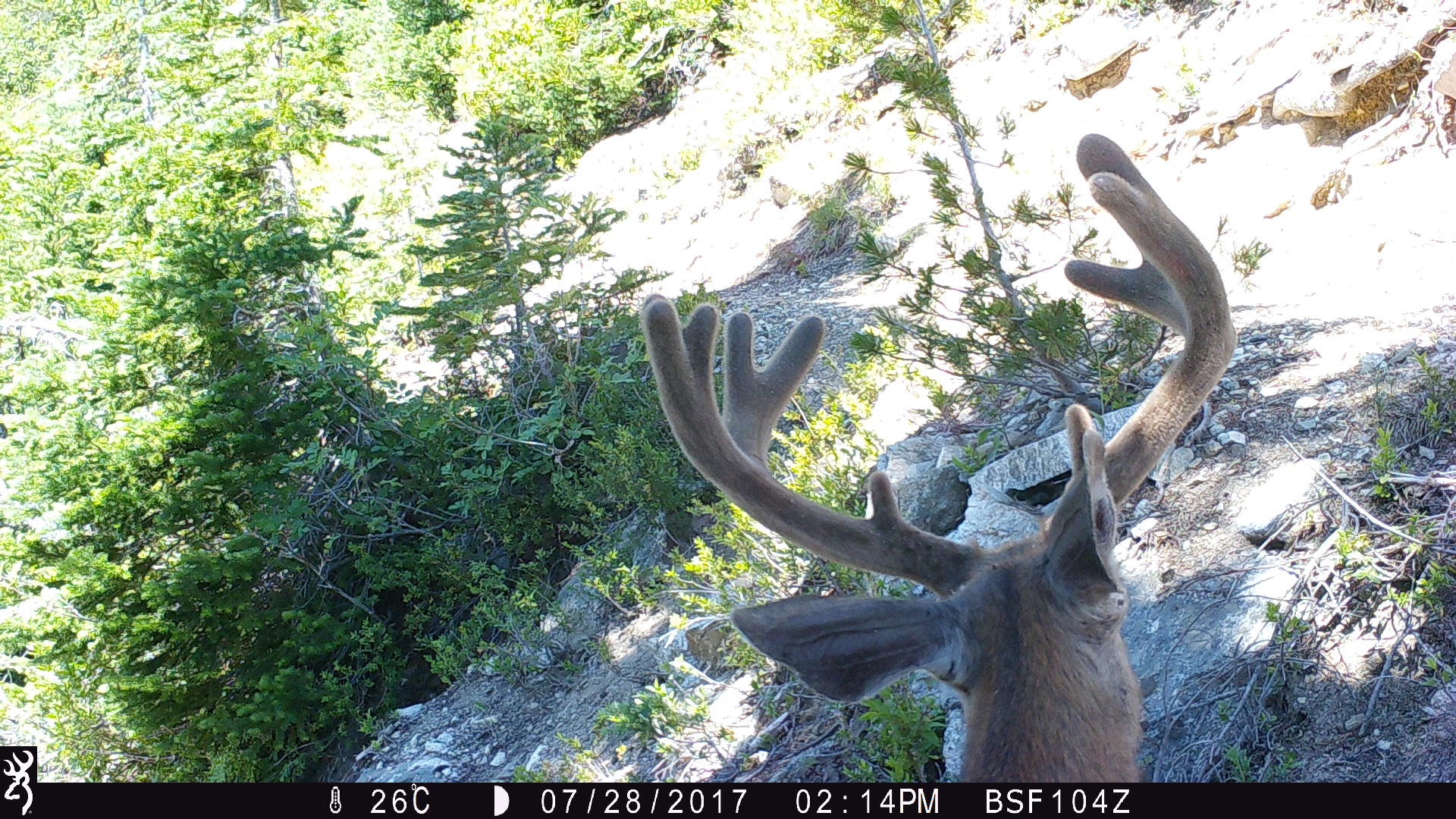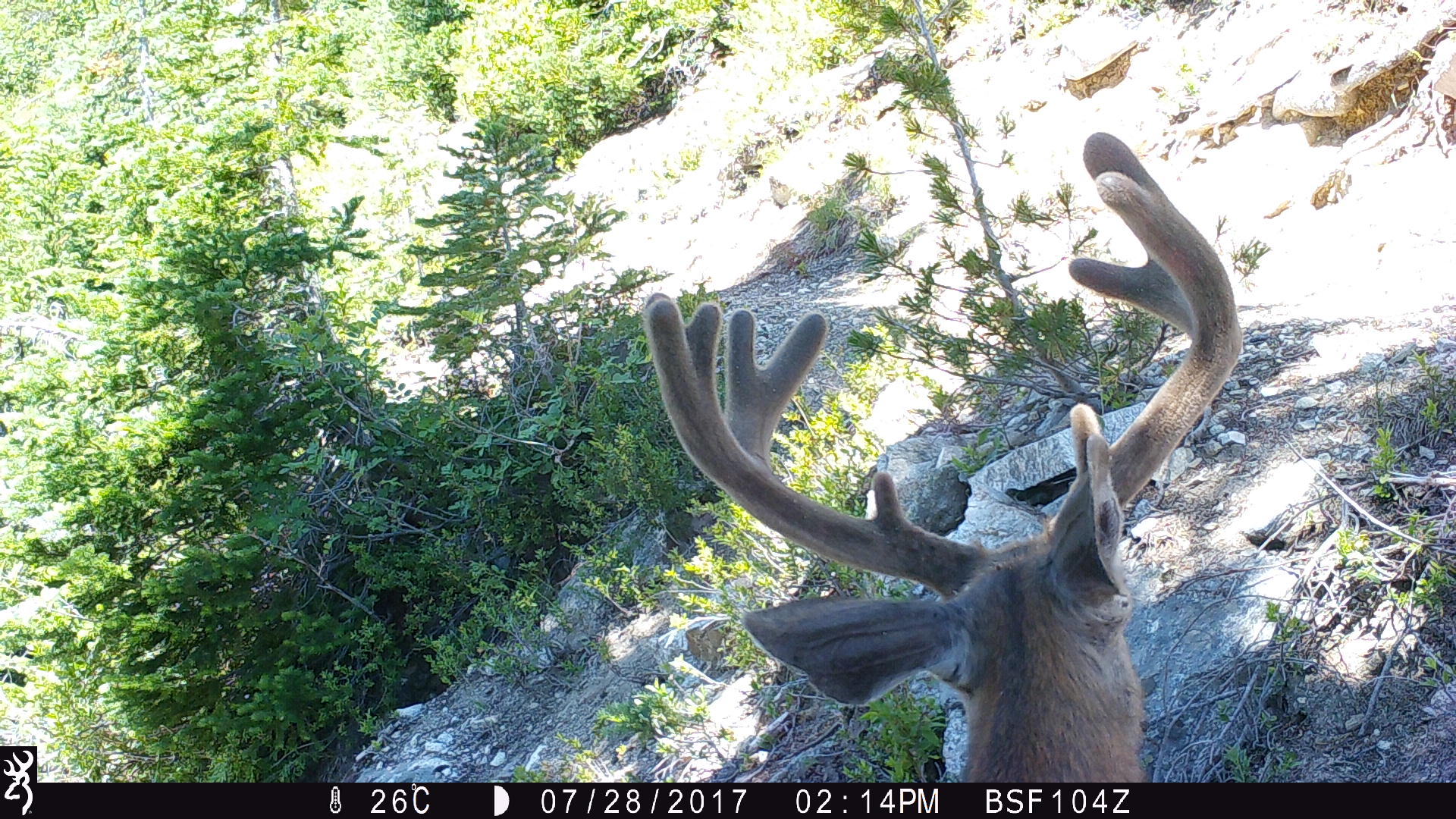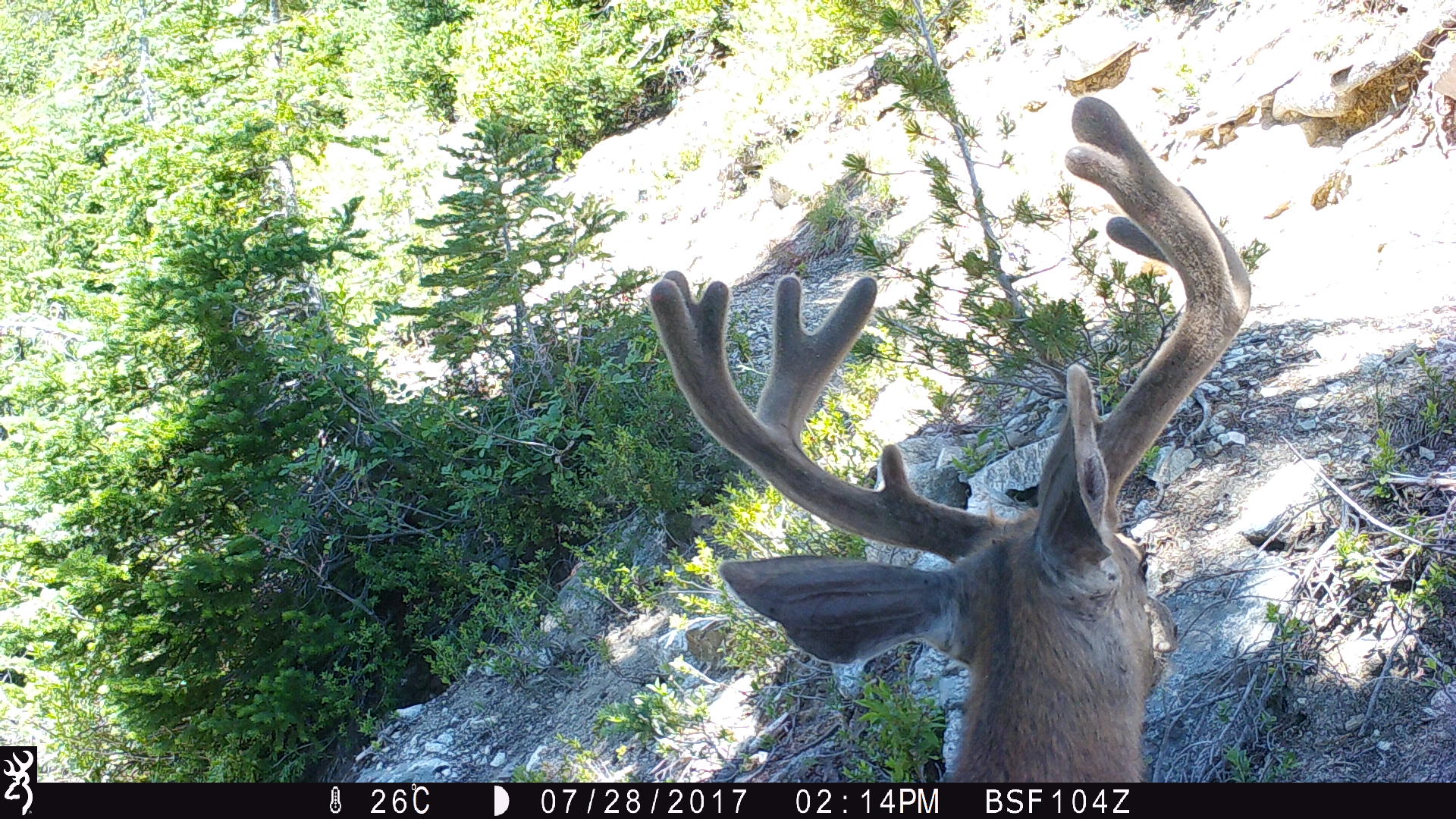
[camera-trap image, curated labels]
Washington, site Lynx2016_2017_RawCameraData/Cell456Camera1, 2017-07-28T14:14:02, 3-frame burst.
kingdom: Animalia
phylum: Chordata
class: Mammalia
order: Artiodactyla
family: Cervidae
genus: Odocoileus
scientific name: Odocoileus hemionus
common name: mule deer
Odocoileus hemionus (mule deer). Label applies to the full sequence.